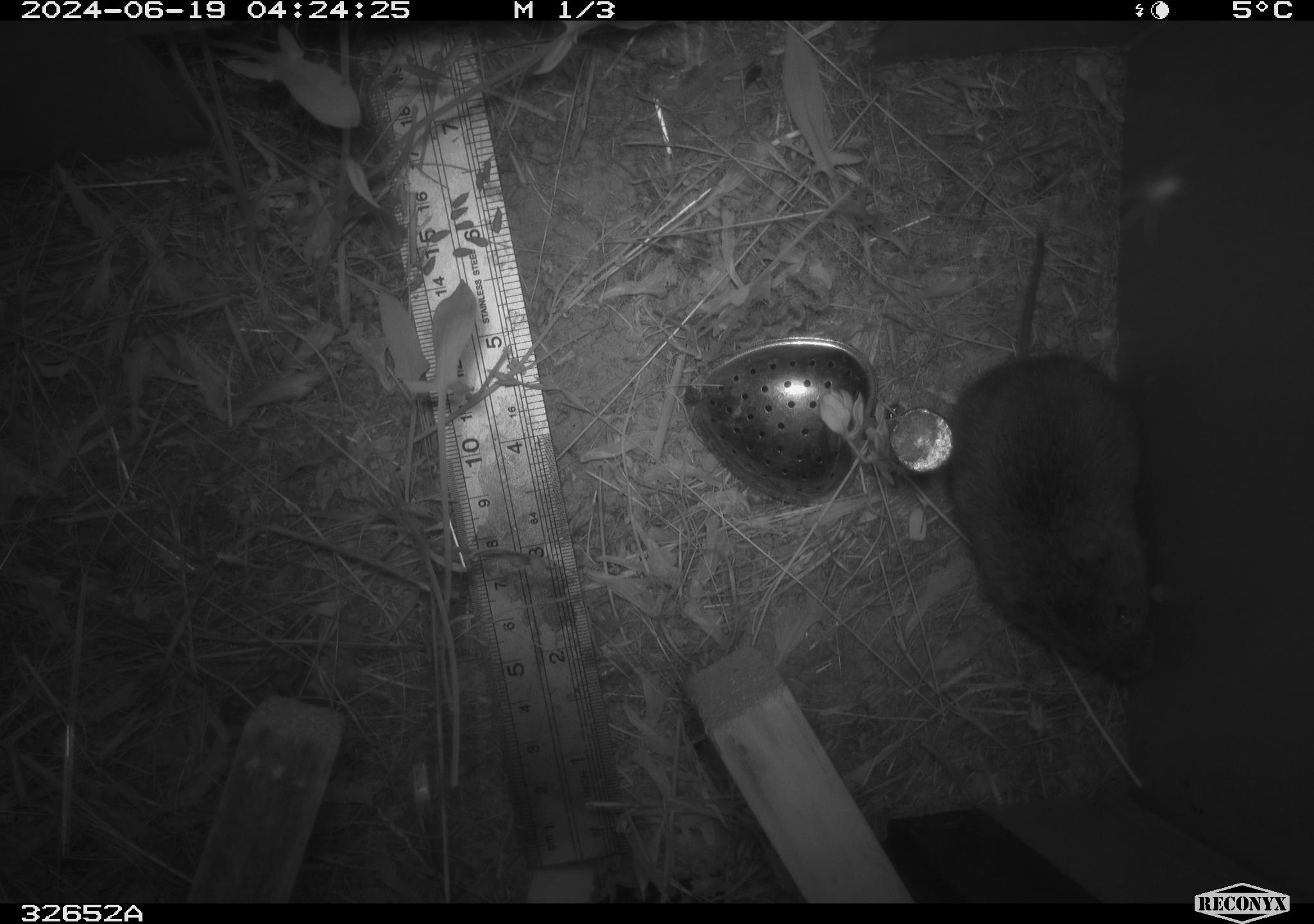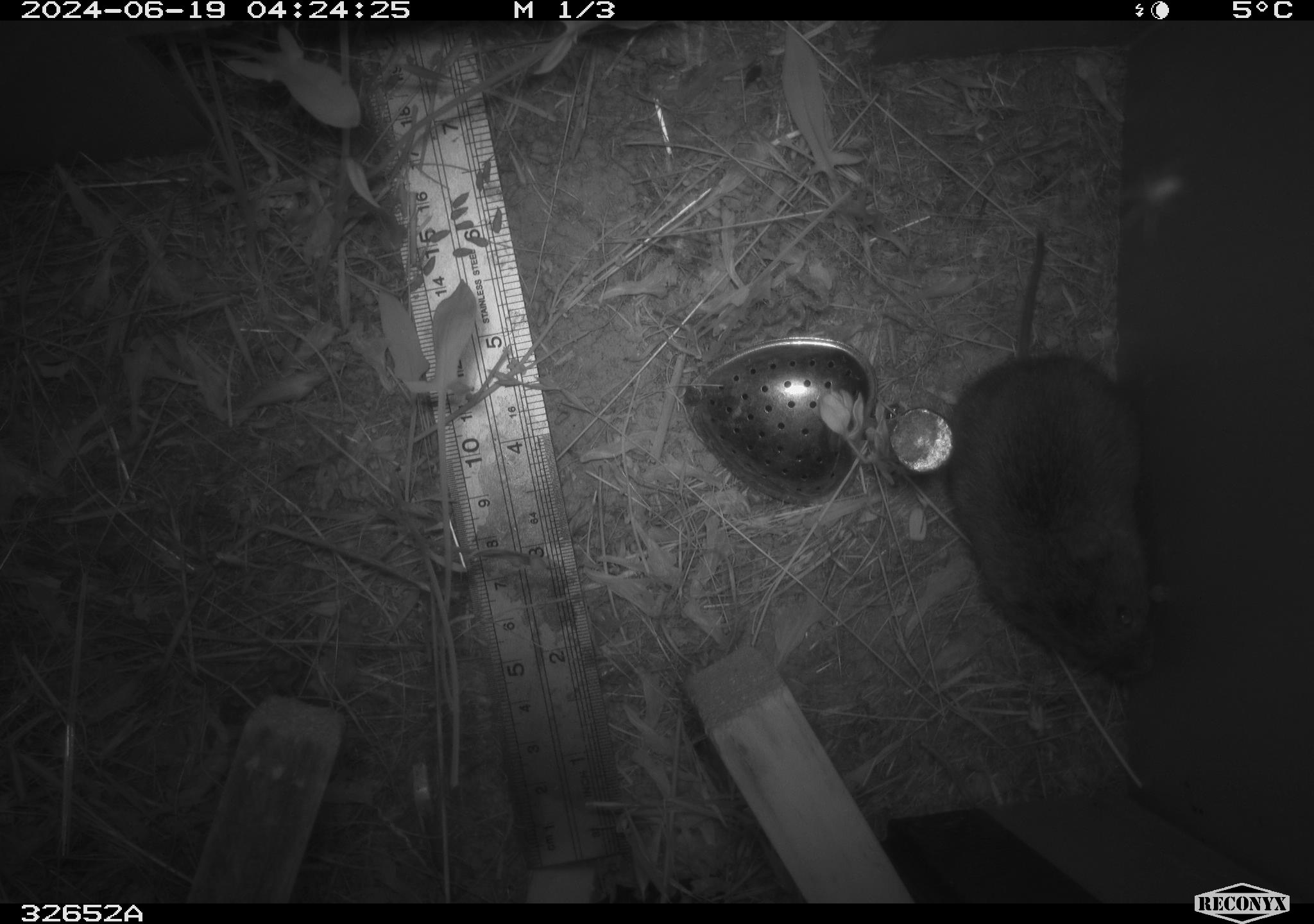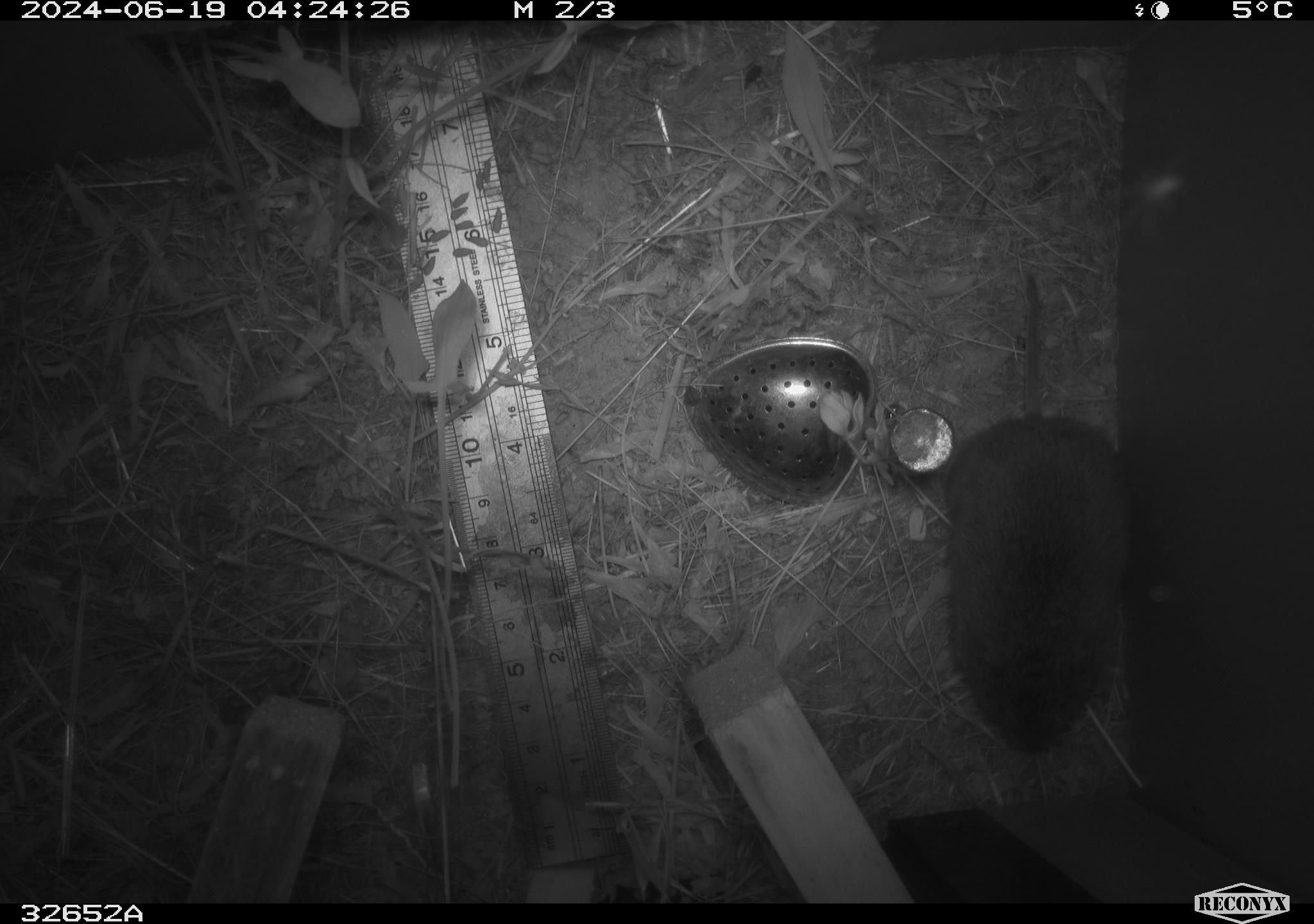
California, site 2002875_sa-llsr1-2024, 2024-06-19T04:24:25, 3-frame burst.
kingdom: Animalia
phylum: Chordata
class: Mammalia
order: Rodentia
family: Cricetidae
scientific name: Arvicolinae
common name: voles, lemmings, and muskrats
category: arvicolinae subfamily